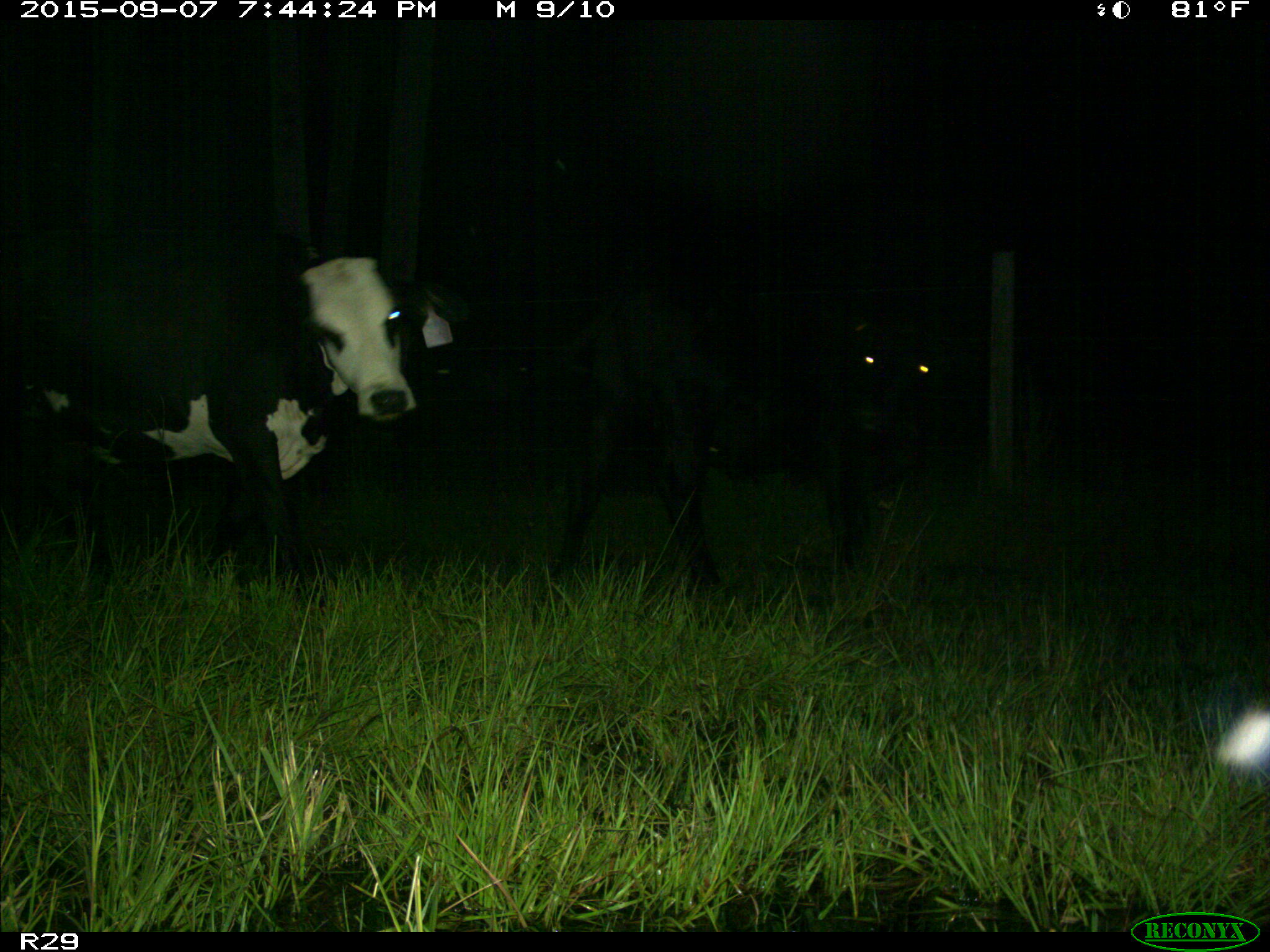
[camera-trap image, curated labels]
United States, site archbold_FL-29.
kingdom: Animalia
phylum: Chordata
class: Mammalia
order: Artiodactyla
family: Bovidae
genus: Bos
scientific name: Bos taurus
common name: domestic cow